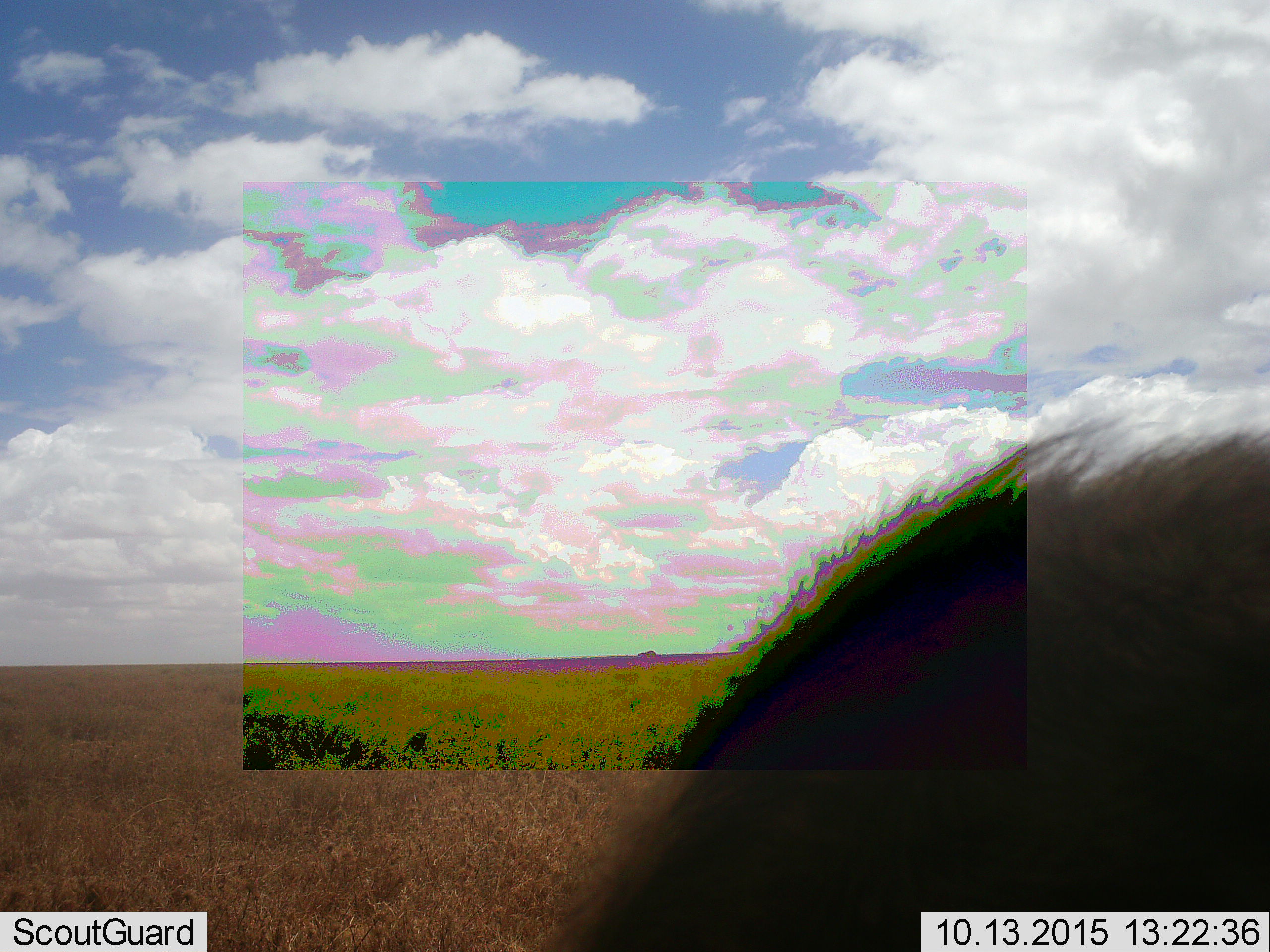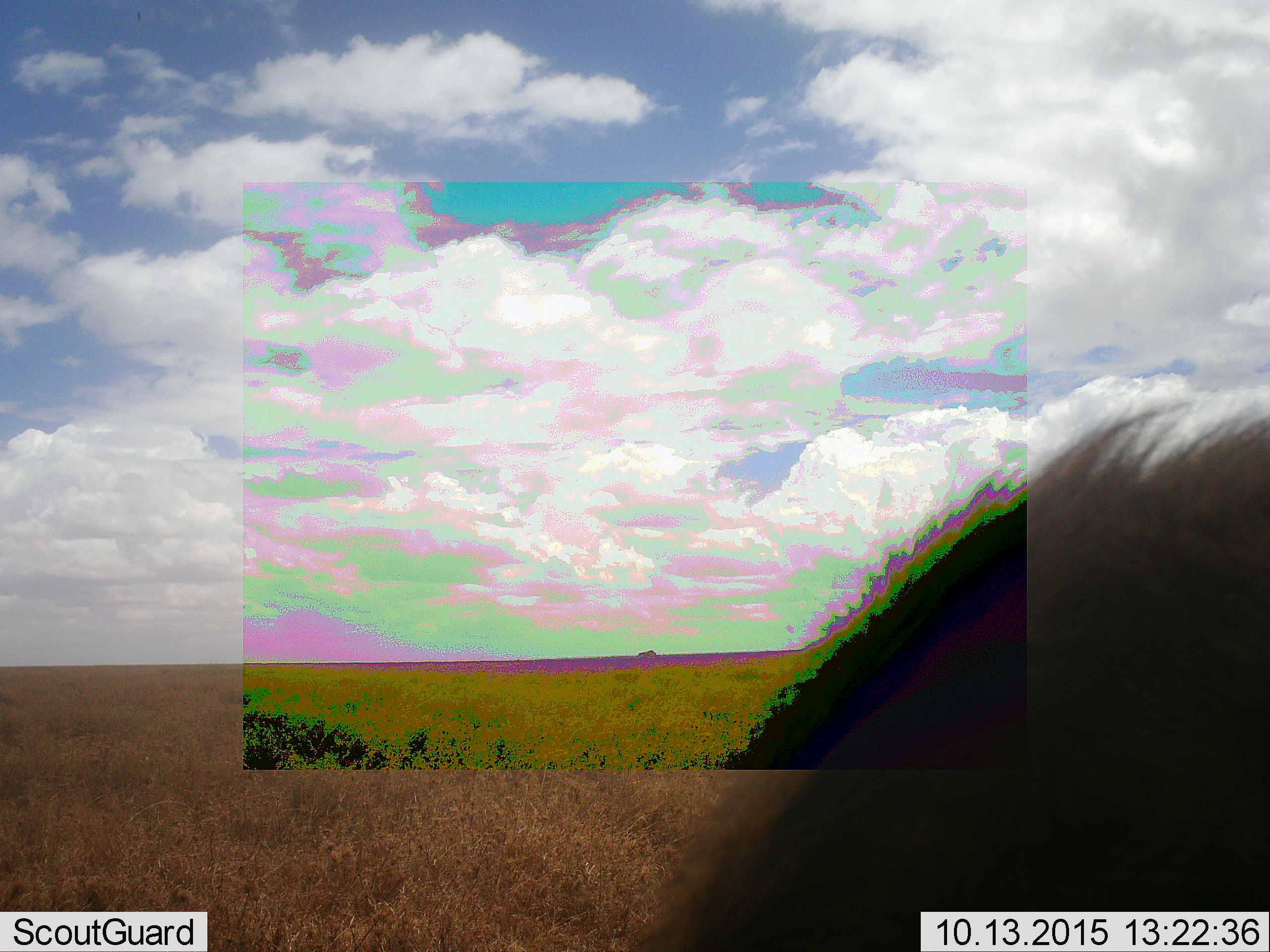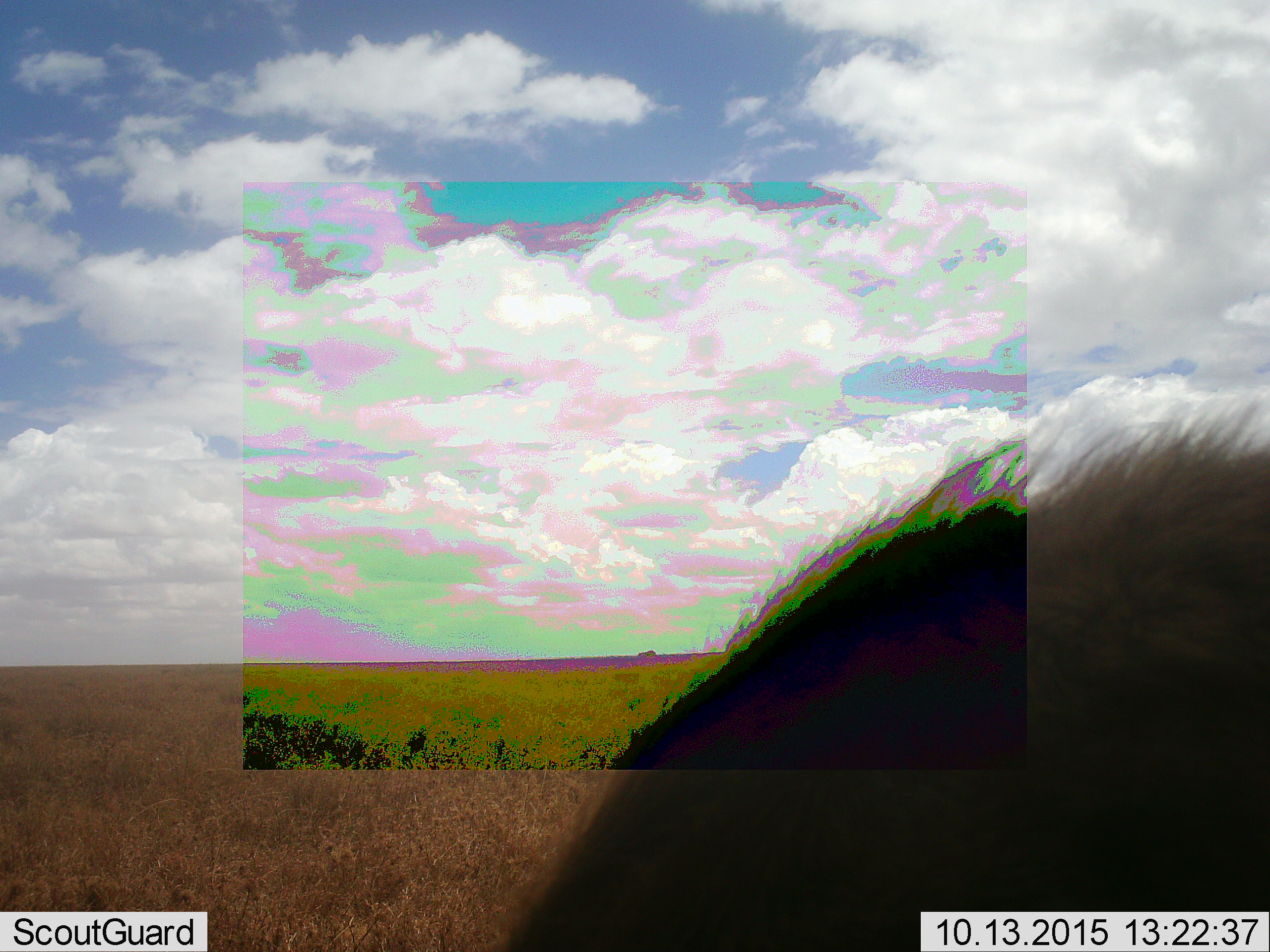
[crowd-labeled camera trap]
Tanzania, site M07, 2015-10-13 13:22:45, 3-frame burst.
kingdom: Animalia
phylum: Chordata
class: Mammalia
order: Carnivora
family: Hyaenidae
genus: Crocuta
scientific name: Crocuta crocuta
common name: spotted hyena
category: hyenaspotted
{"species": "hyenaspotted (spotted hyena) (Crocuta crocuta)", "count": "1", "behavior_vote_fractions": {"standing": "75%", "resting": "25%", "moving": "0%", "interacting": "0%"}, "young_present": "0%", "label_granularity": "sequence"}